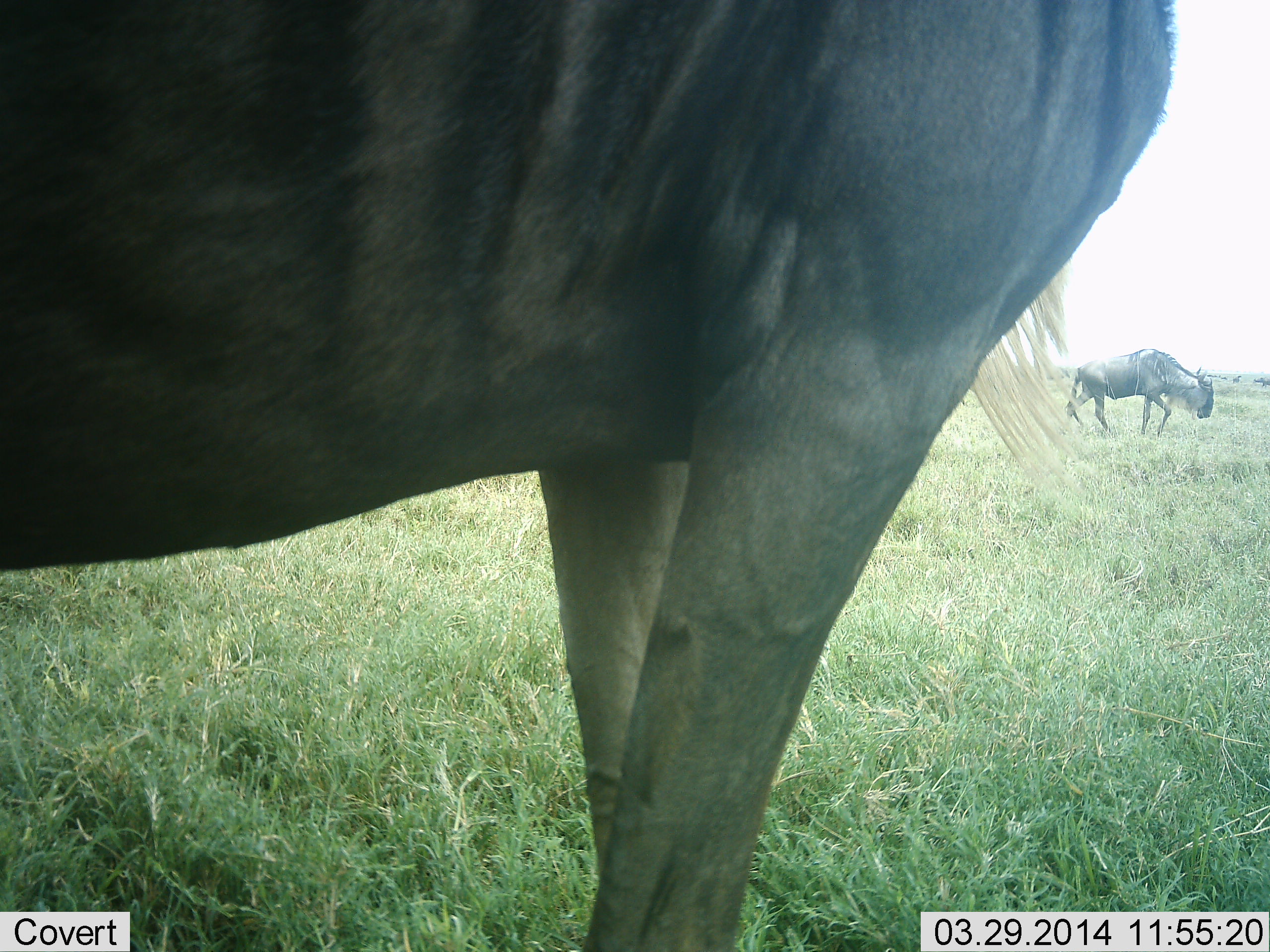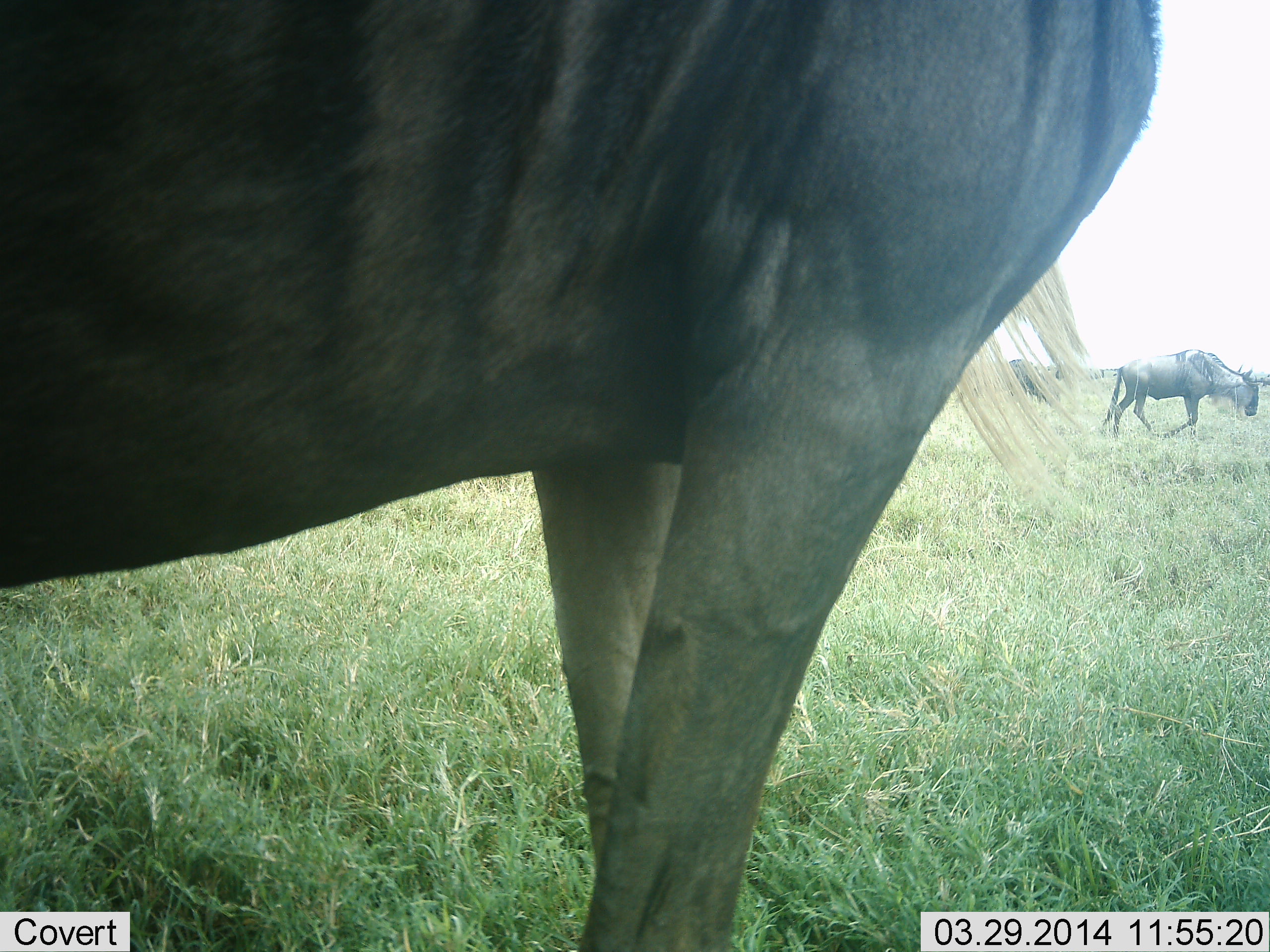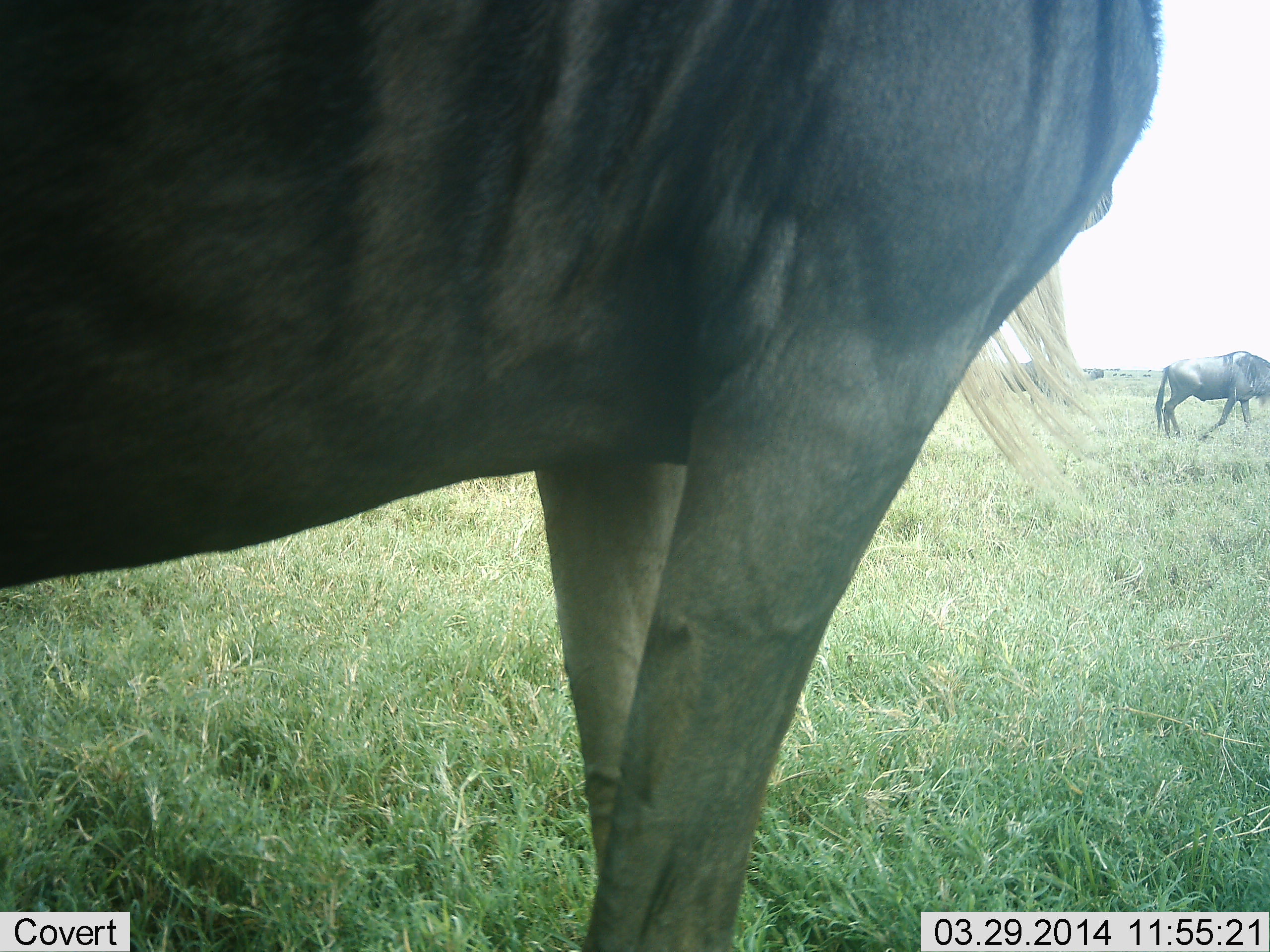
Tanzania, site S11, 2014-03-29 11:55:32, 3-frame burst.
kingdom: Animalia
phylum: Chordata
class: Mammalia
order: Artiodactyla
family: Bovidae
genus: Connochaetes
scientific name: Connochaetes taurinus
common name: blue wildebeest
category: wildebeest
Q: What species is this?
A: Wildebeest (blue wildebeest) (Connochaetes taurinus).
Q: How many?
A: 3.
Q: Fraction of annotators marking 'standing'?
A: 90%.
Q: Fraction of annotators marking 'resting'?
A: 0%.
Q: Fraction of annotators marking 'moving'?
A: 90%.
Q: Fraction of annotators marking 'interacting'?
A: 0%.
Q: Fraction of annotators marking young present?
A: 0%.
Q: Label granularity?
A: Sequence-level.